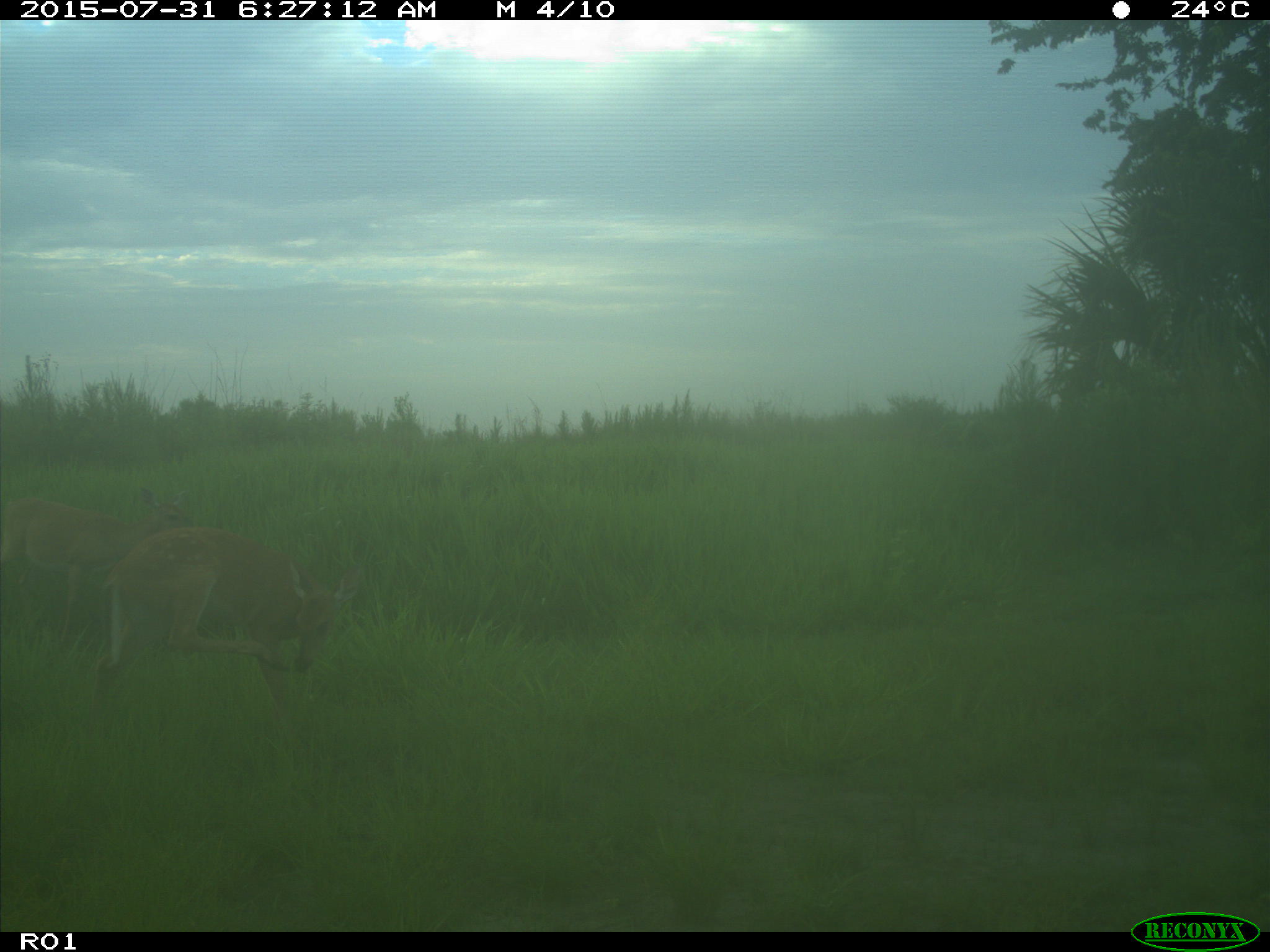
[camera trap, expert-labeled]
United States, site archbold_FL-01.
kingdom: Animalia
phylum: Chordata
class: Mammalia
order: Artiodactyla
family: Cervidae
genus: Odocoileus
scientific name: Odocoileus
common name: deer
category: unidentified deer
Unidentified deer (deer) (Odocoileus).